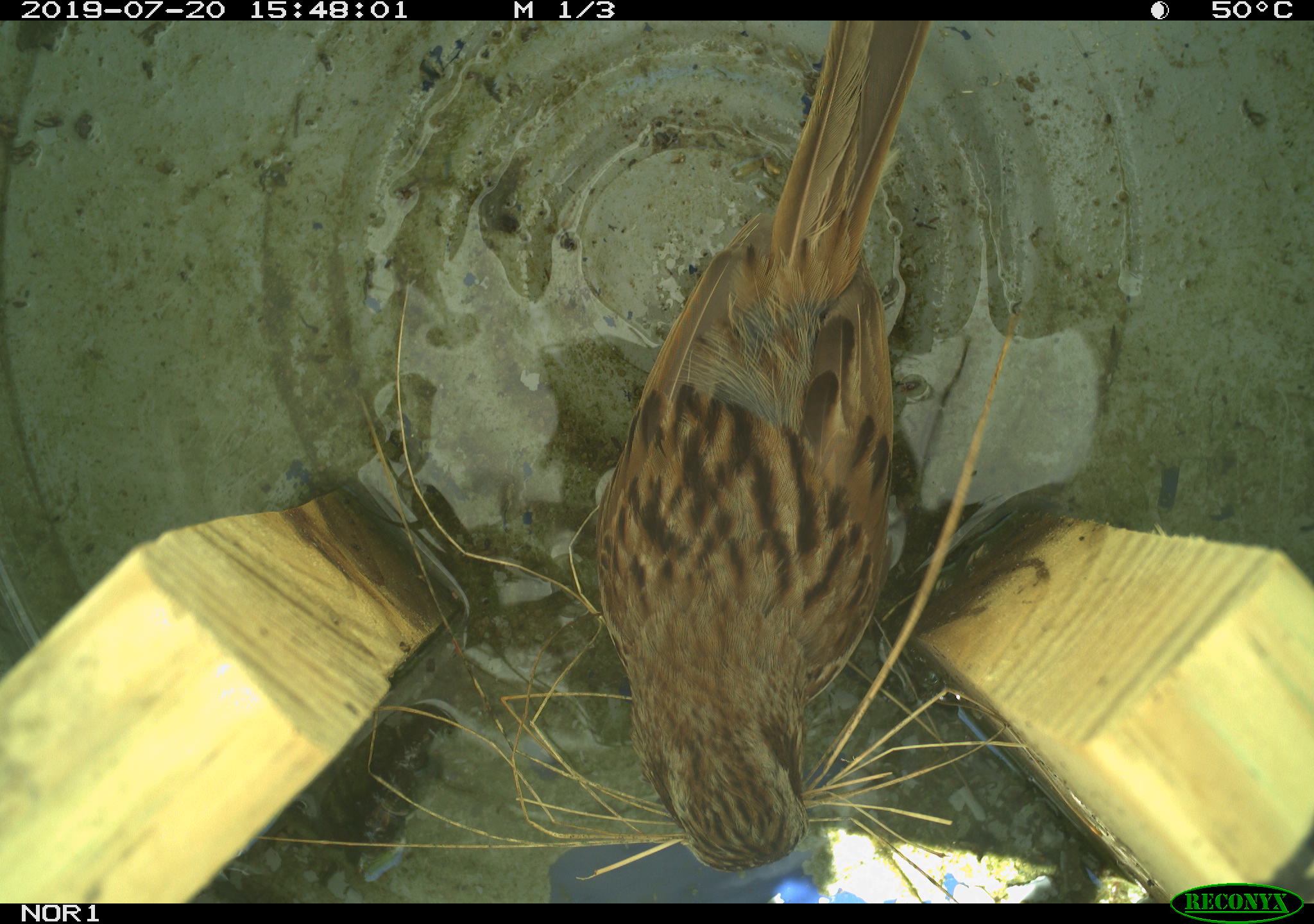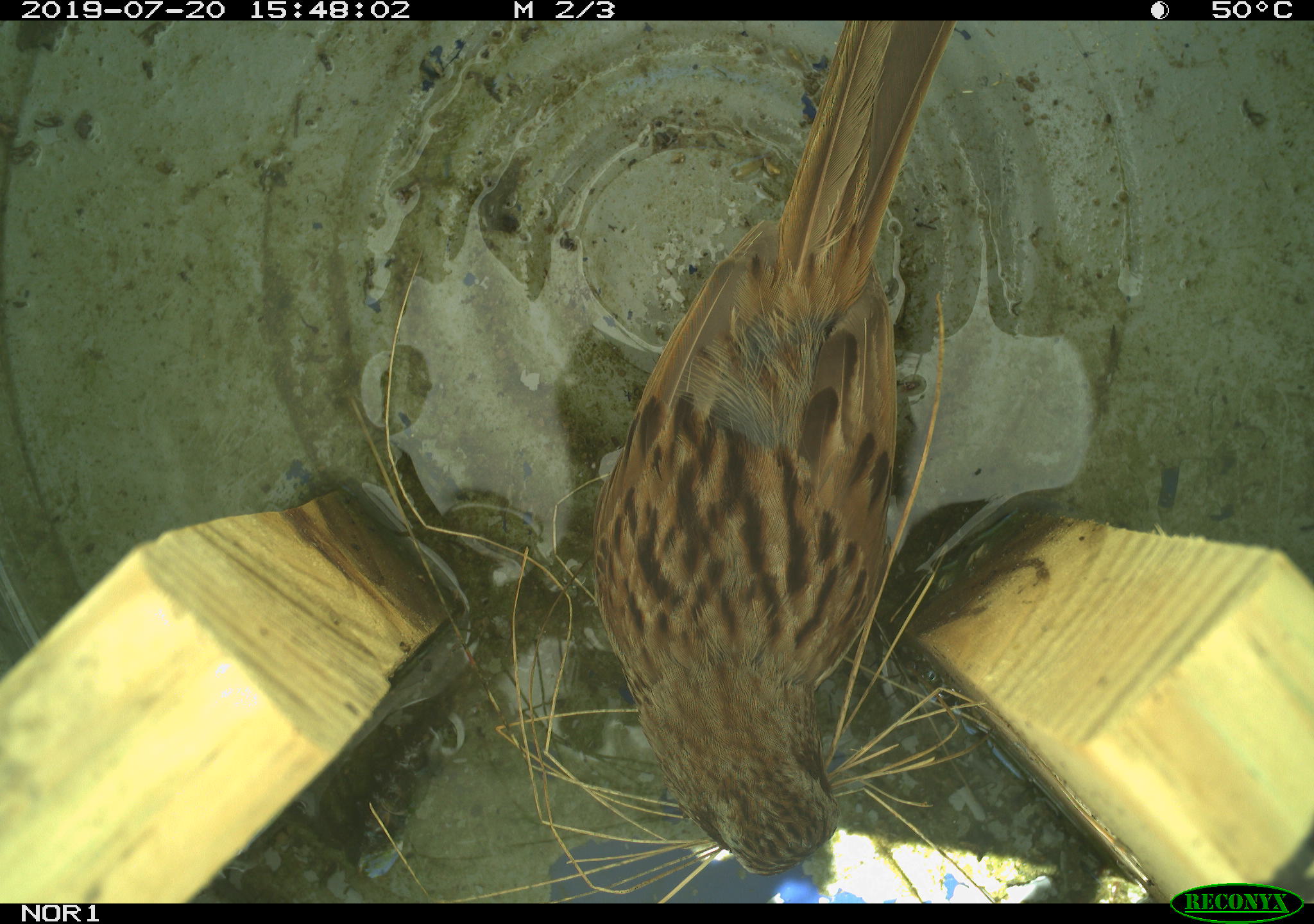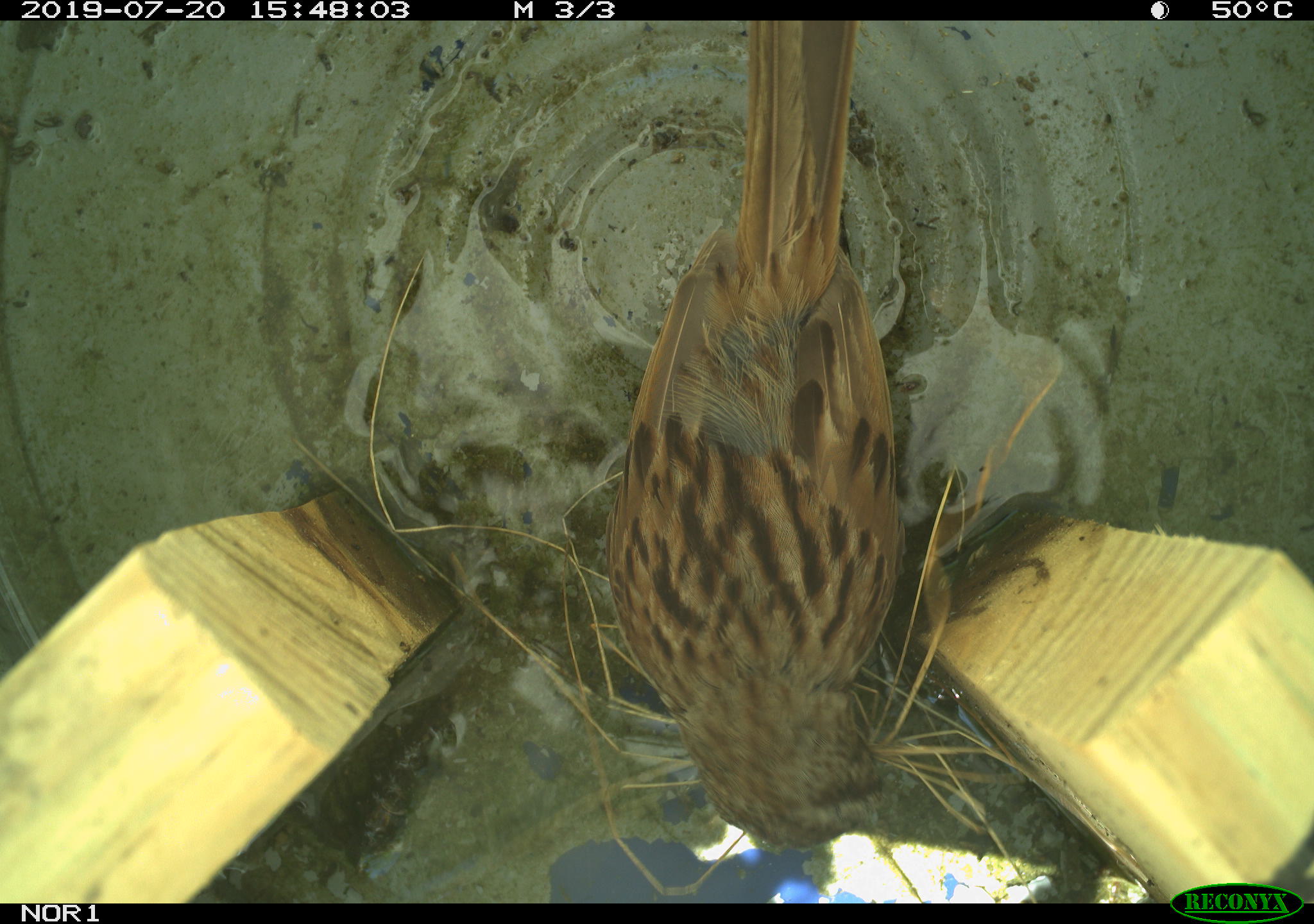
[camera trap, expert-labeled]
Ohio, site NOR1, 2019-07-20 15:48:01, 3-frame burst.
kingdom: Animalia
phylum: Chordata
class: Aves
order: Passeriformes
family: Passerellidae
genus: Melospiza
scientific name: Melospiza melodia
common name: song sparrow